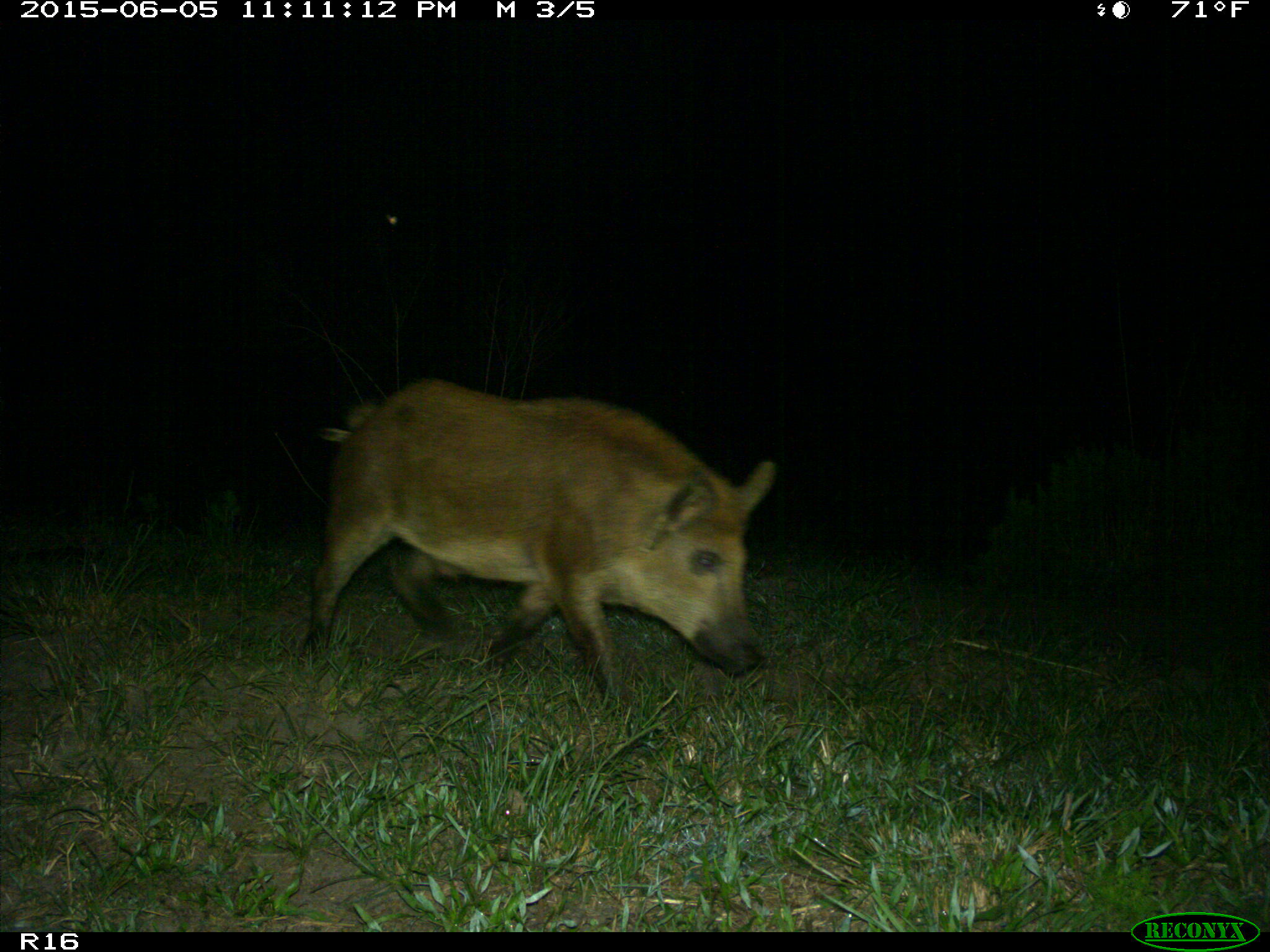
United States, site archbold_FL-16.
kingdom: Animalia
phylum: Chordata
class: Mammalia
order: Artiodactyla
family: Suidae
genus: Sus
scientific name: Sus scrofa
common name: wild boar